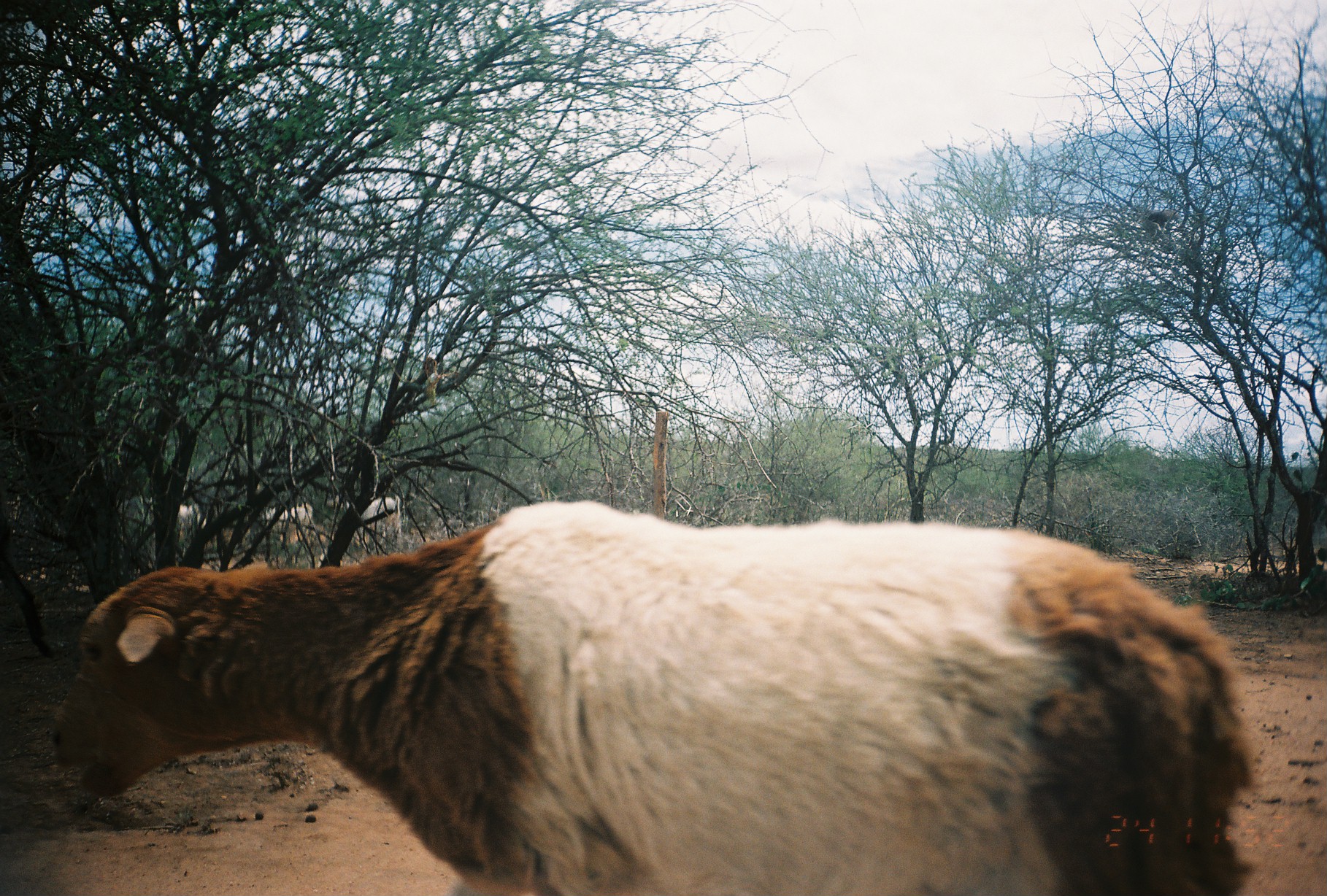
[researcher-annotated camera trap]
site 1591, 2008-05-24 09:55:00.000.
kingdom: Animalia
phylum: Chordata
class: Mammalia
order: Artiodactyla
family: Bovidae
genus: Ovis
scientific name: Ovis aries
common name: domestic sheep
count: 1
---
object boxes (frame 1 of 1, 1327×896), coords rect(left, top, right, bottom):
ovis aries: rect(51, 501, 1256, 896); rect(326, 494, 401, 558); rect(262, 502, 316, 548); rect(175, 503, 206, 560)